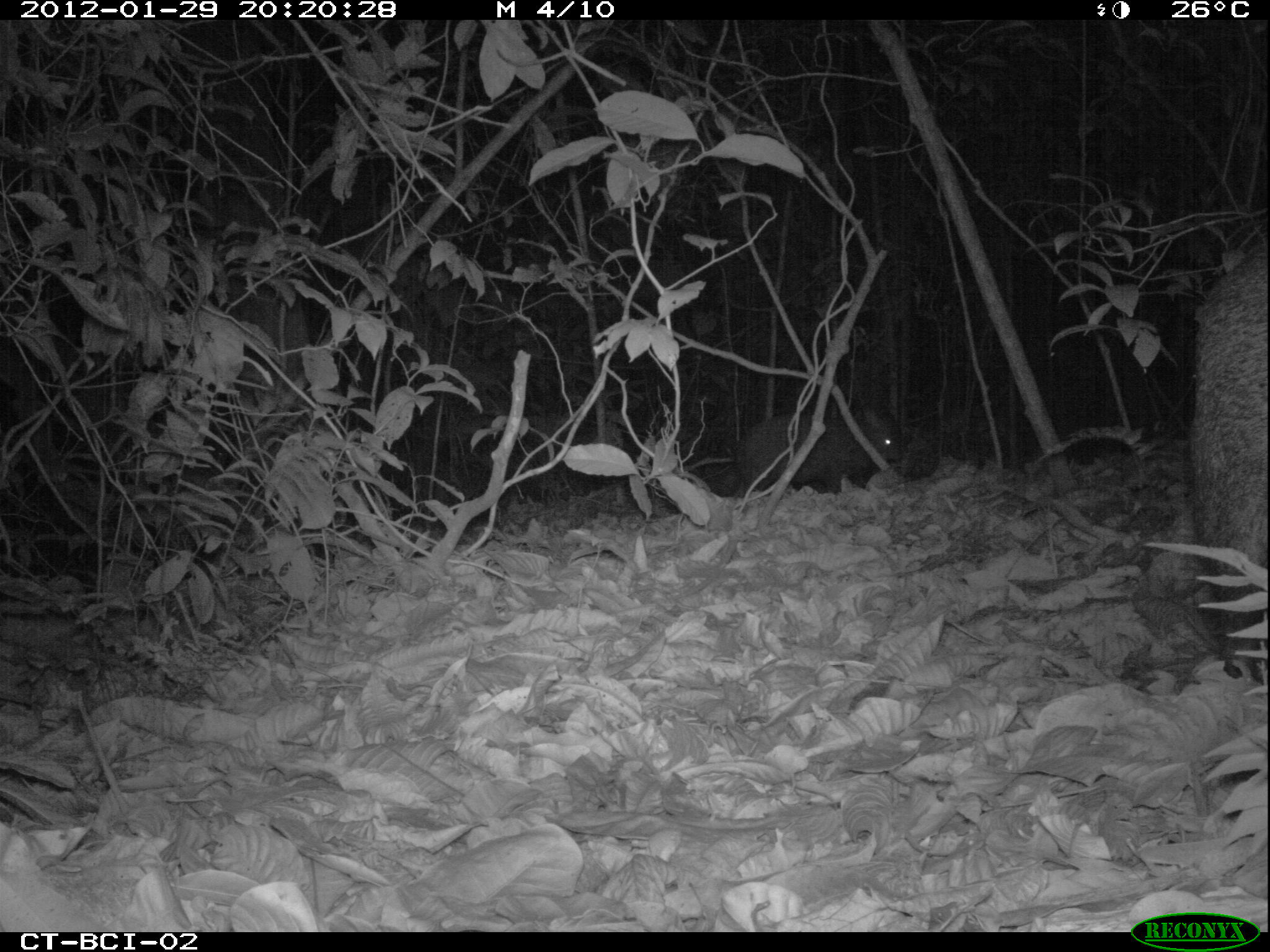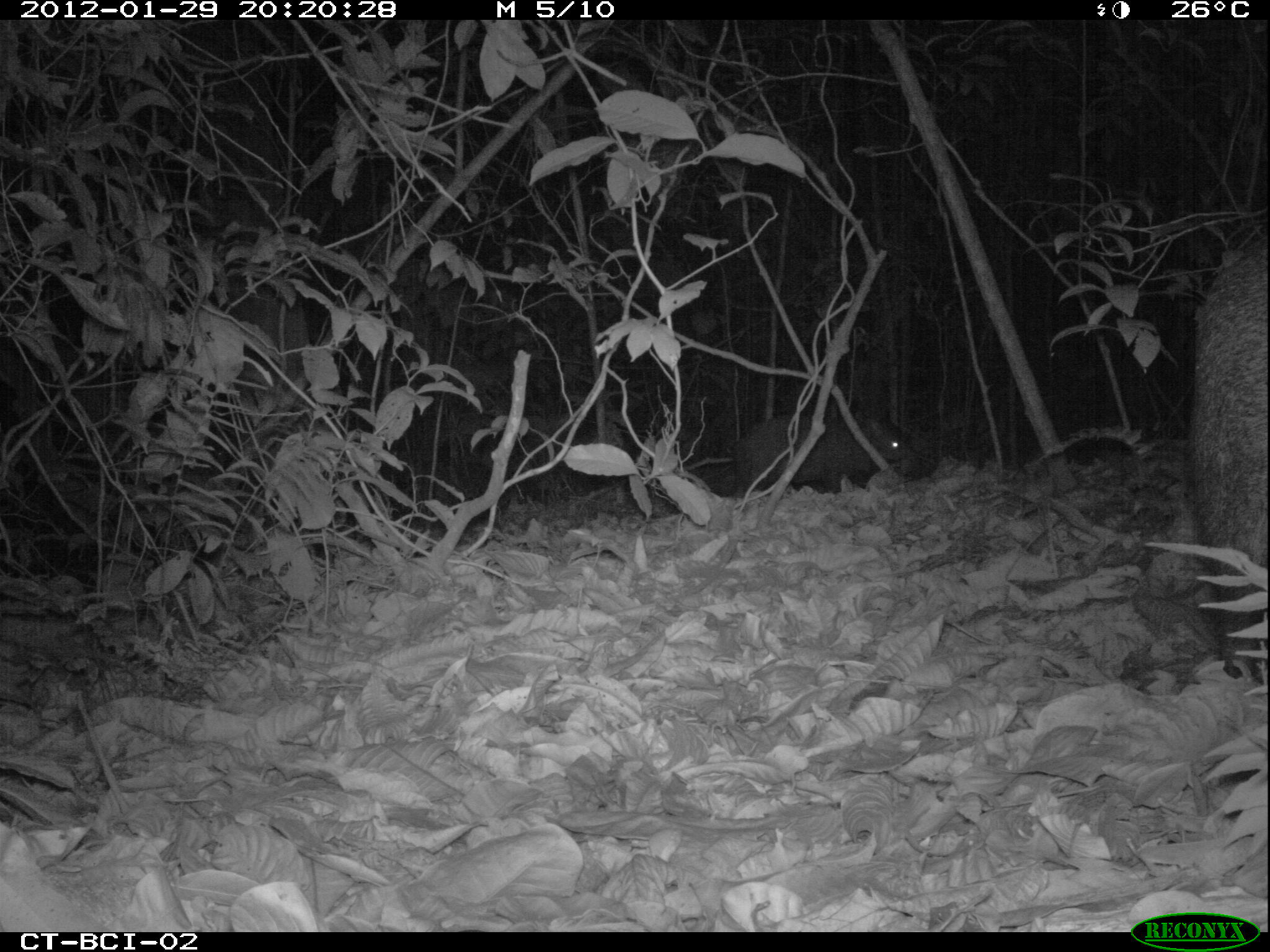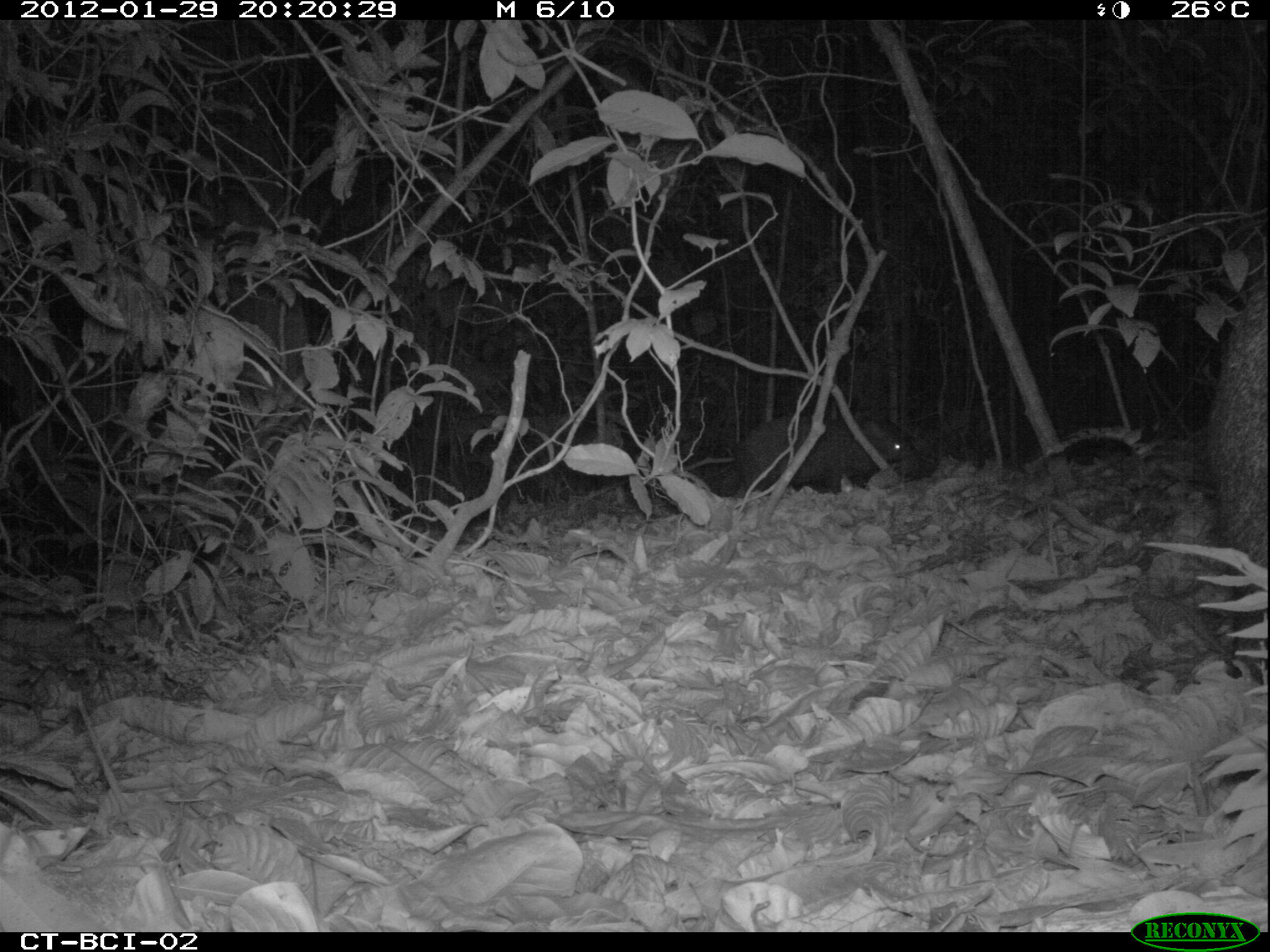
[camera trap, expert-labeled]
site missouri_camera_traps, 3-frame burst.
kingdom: Animalia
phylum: Chordata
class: Mammalia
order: Artiodactyla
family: Tayassuidae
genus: Pecari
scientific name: Pecari tajacu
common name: collared peccary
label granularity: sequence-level